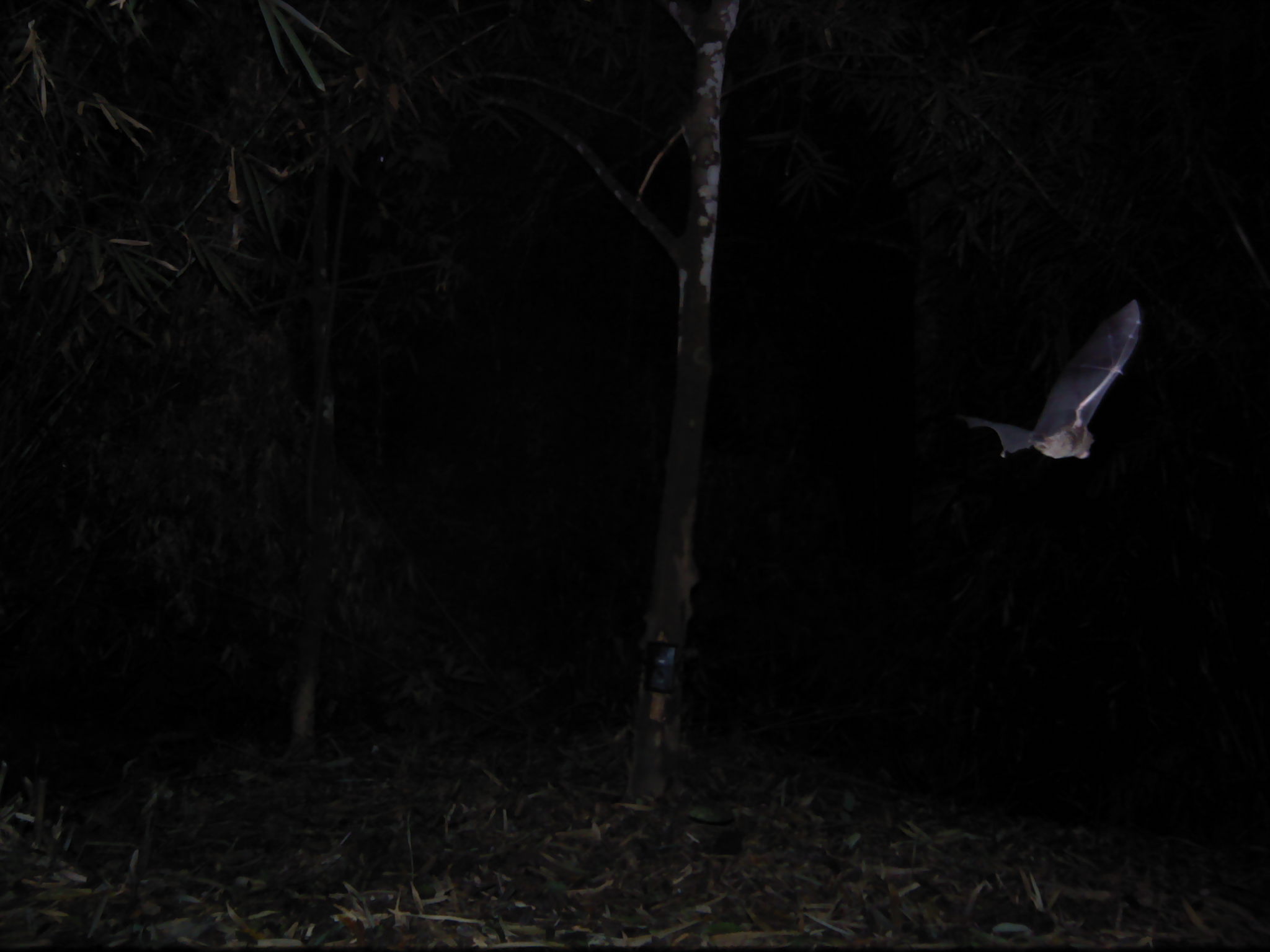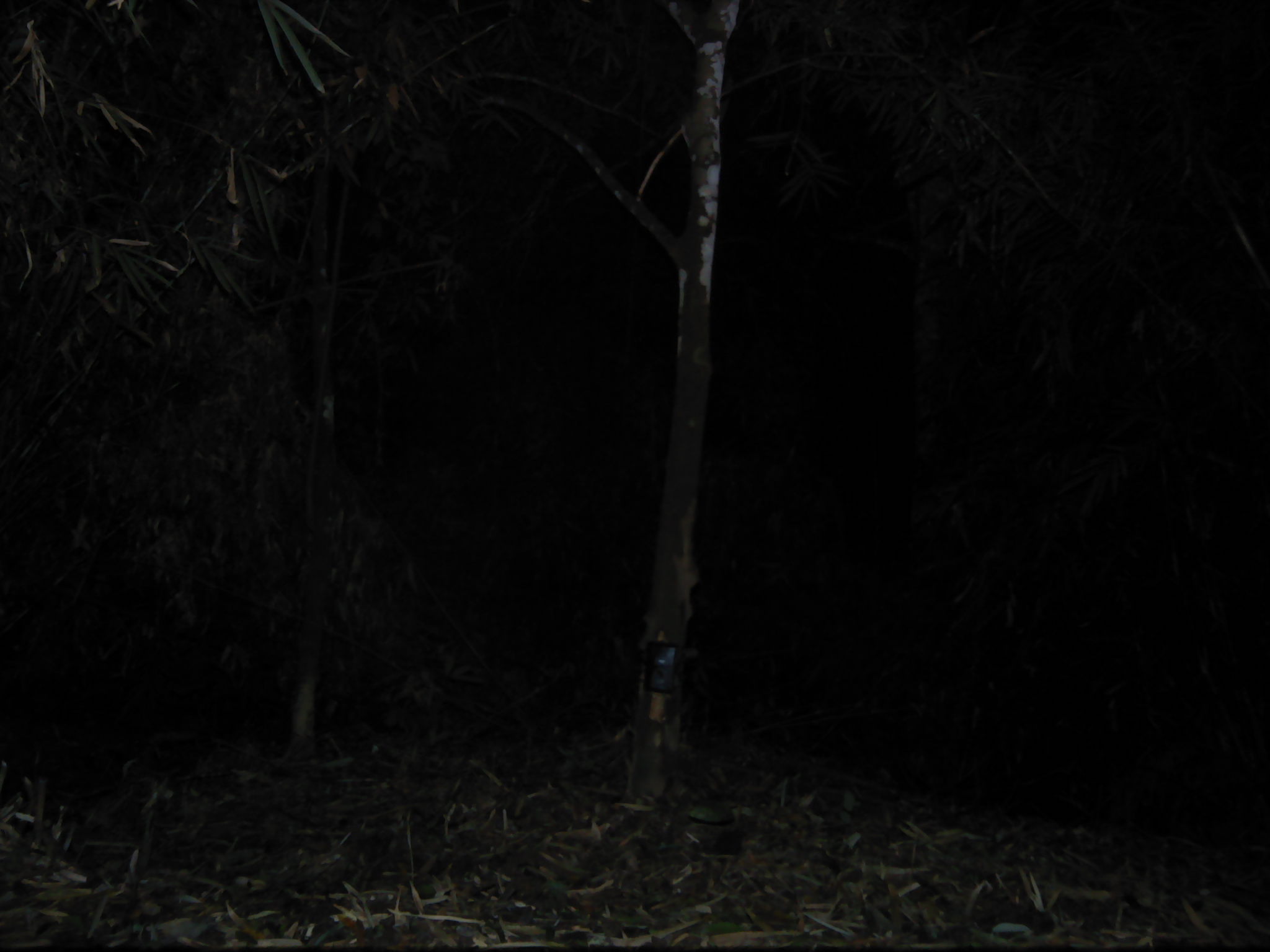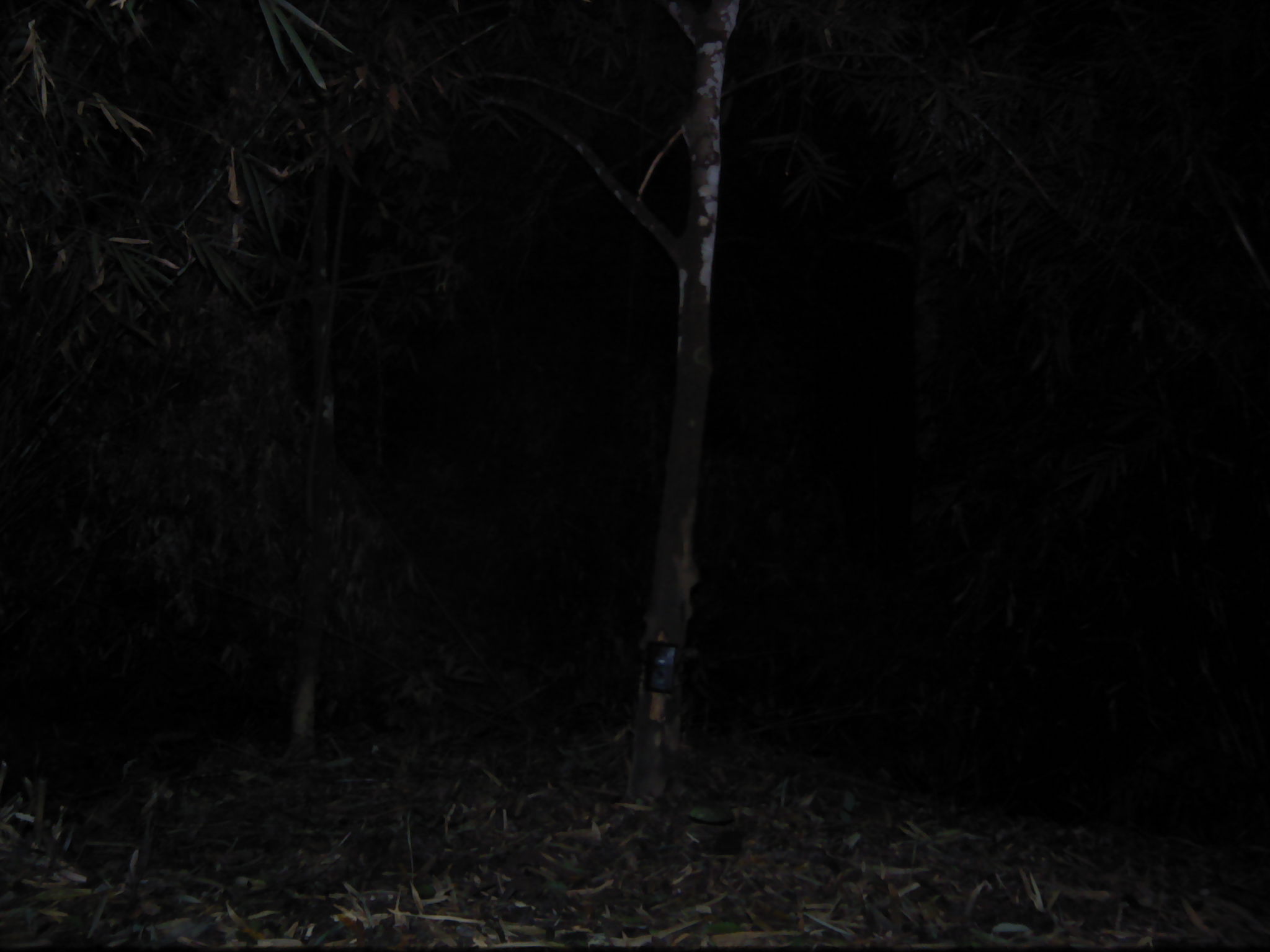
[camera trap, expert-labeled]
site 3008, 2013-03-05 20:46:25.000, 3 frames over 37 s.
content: unidentified animal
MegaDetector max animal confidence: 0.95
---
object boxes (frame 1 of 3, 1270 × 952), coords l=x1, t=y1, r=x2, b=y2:
unknown: l=956, t=296, r=1143, b=461